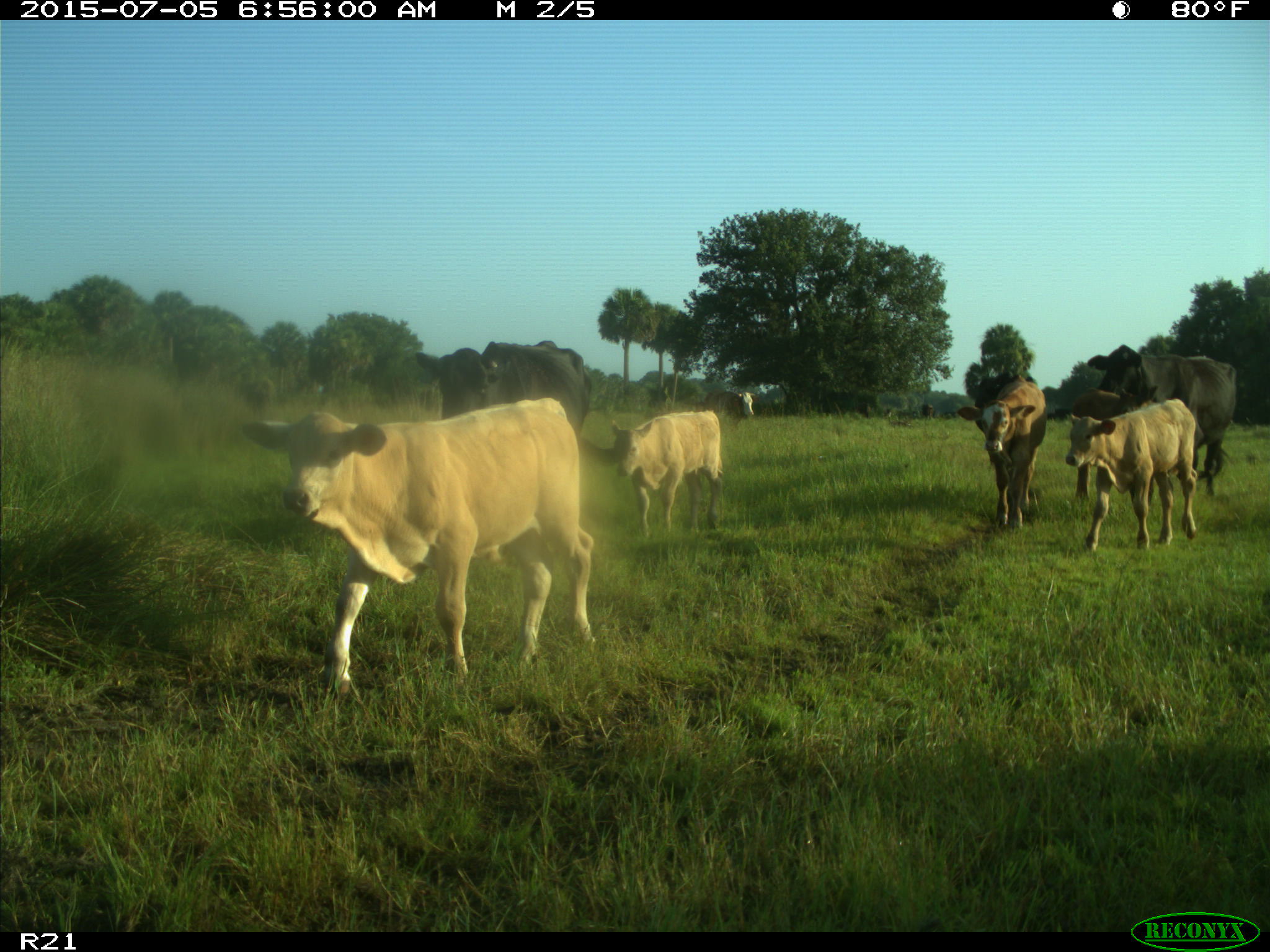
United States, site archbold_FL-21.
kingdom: Animalia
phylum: Chordata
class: Mammalia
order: Artiodactyla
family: Bovidae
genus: Bos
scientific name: Bos taurus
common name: domestic cow